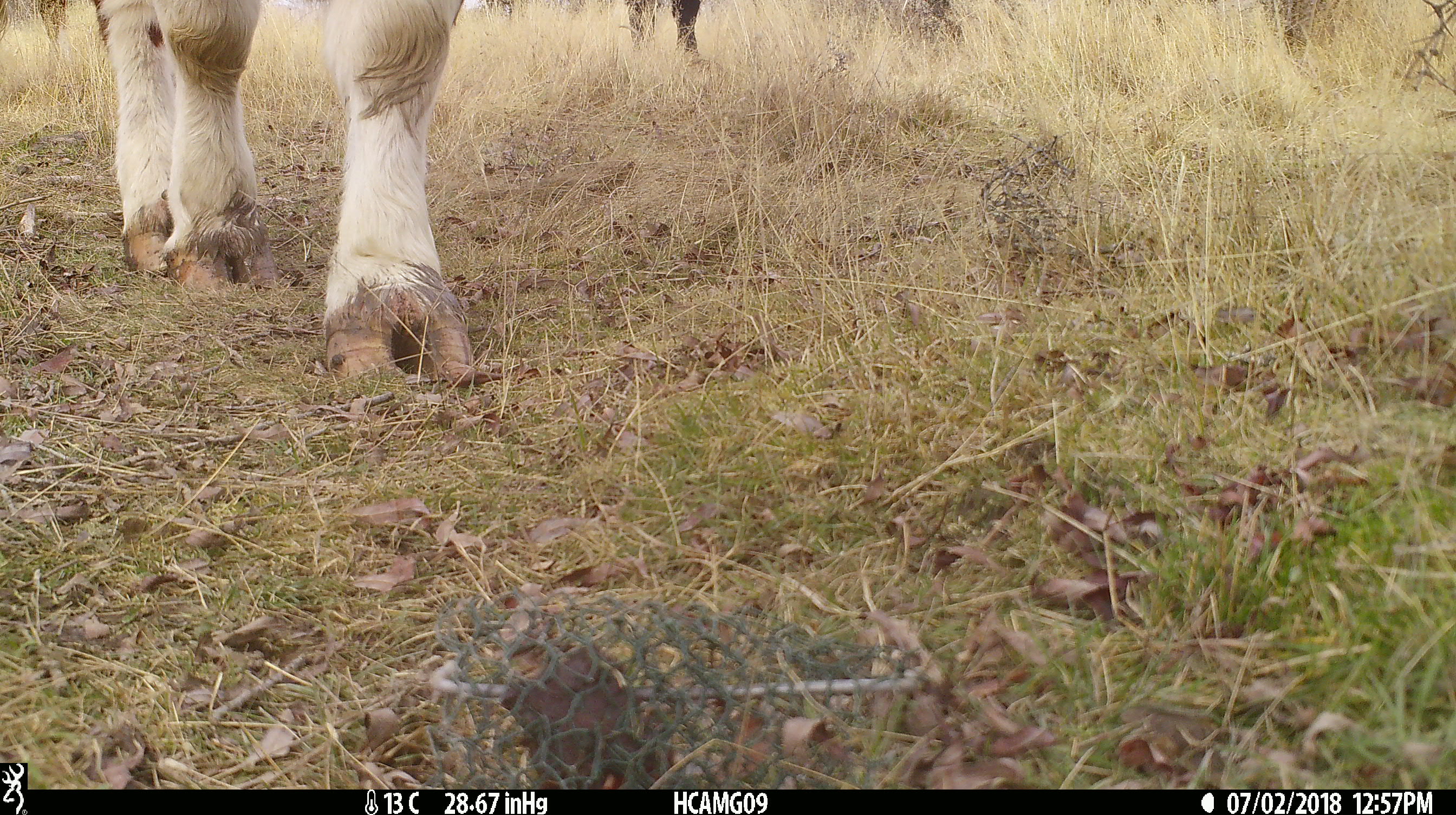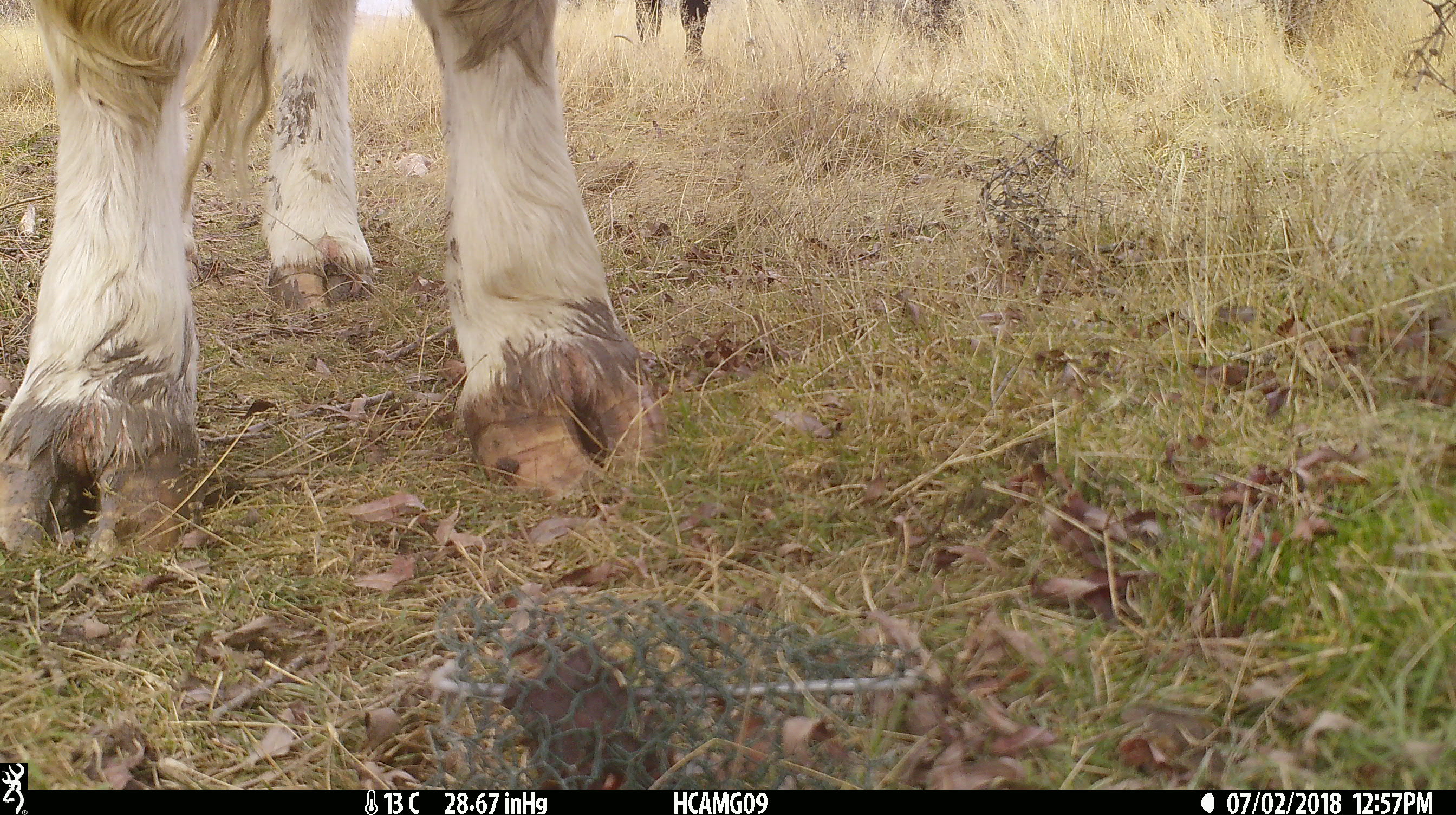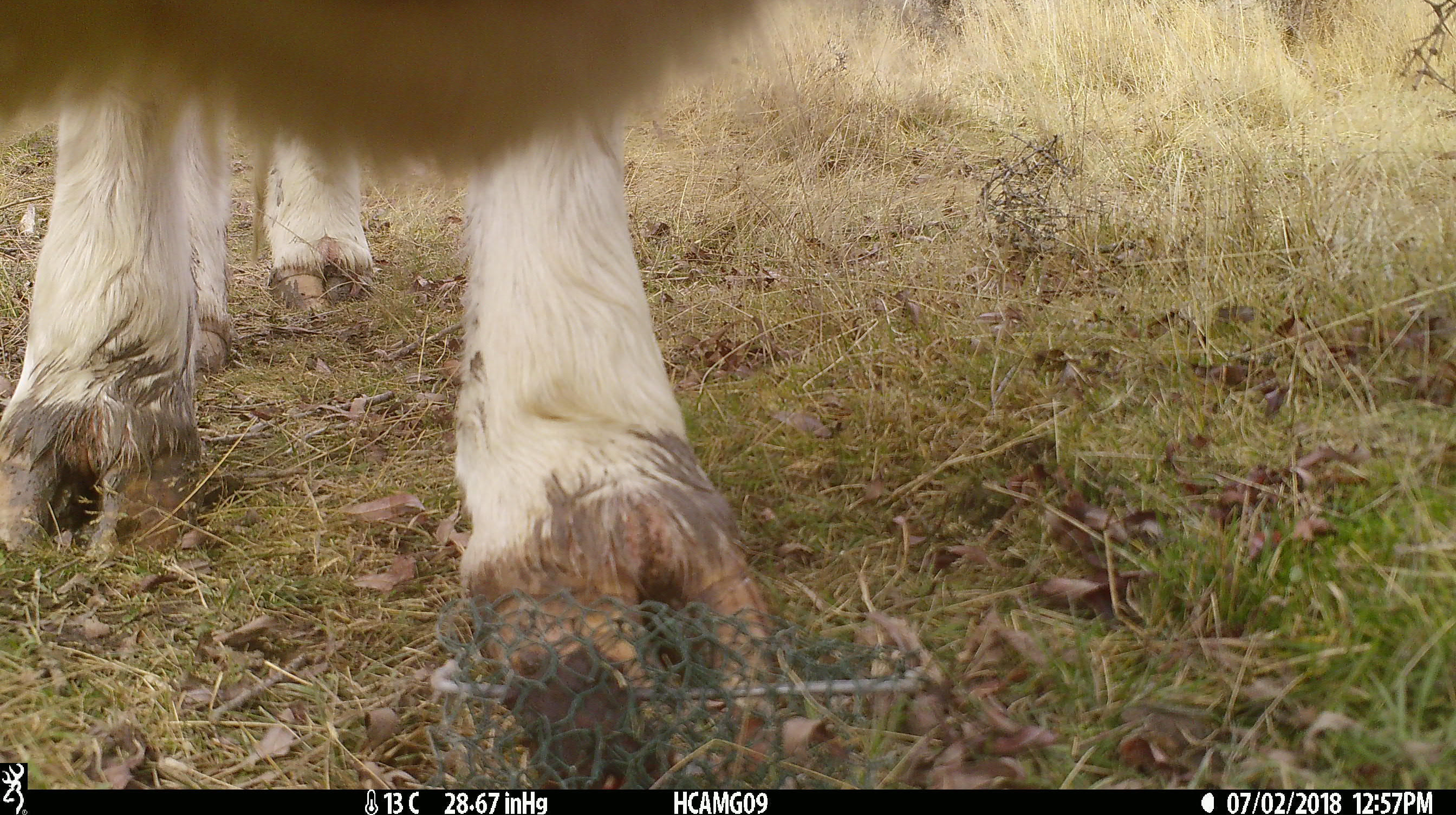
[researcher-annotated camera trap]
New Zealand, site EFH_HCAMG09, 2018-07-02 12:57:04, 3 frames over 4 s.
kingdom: Animalia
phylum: Chordata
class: Mammalia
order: Artiodactyla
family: Bovidae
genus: Bos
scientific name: Bos taurus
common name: domestic cow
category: cow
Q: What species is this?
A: Cow (domestic cow) (Bos taurus).